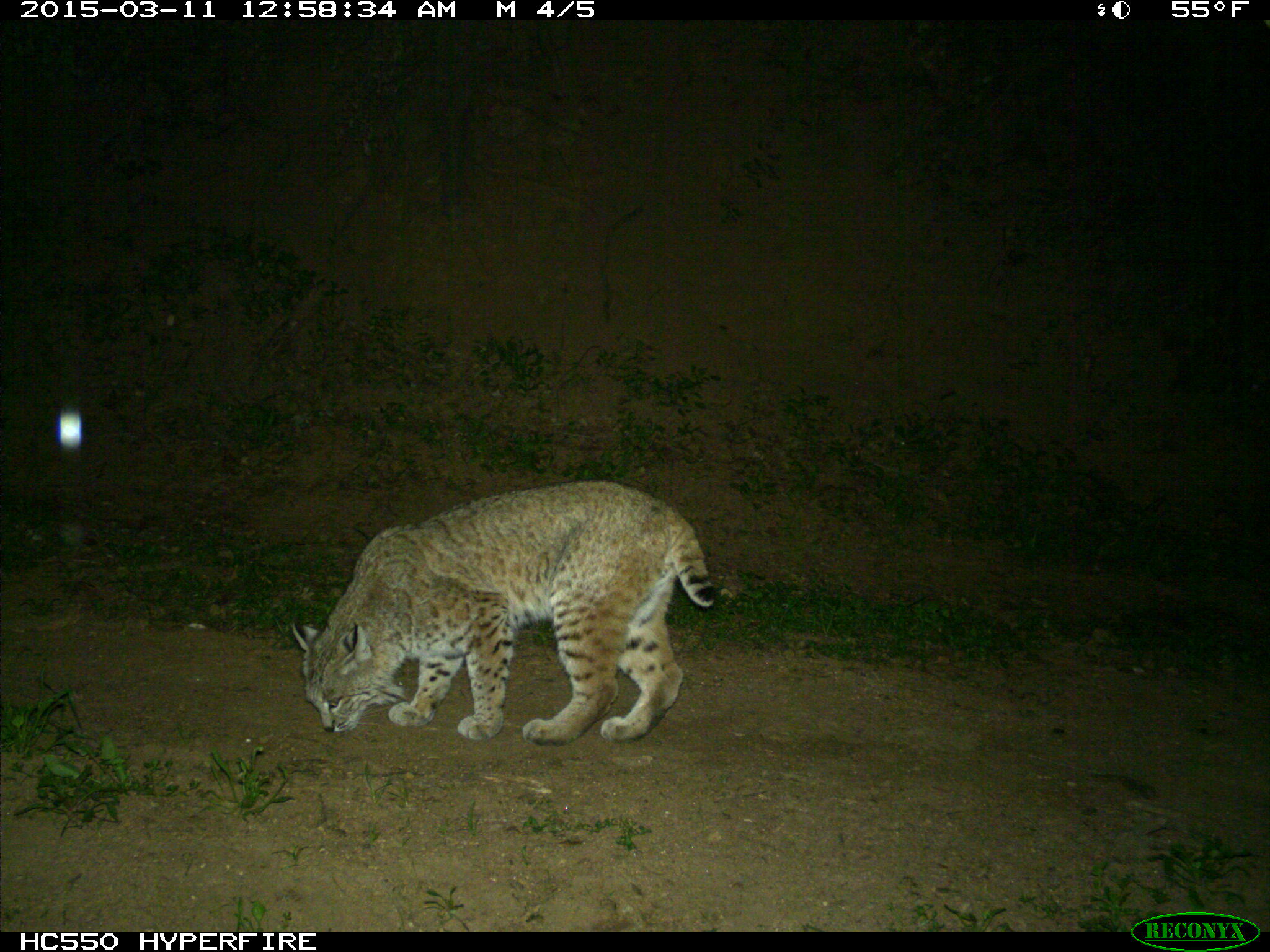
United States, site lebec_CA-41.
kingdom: Animalia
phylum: Chordata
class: Mammalia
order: Carnivora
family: Felidae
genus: Lynx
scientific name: Lynx rufus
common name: bobcat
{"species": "Lynx rufus (bobcat)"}